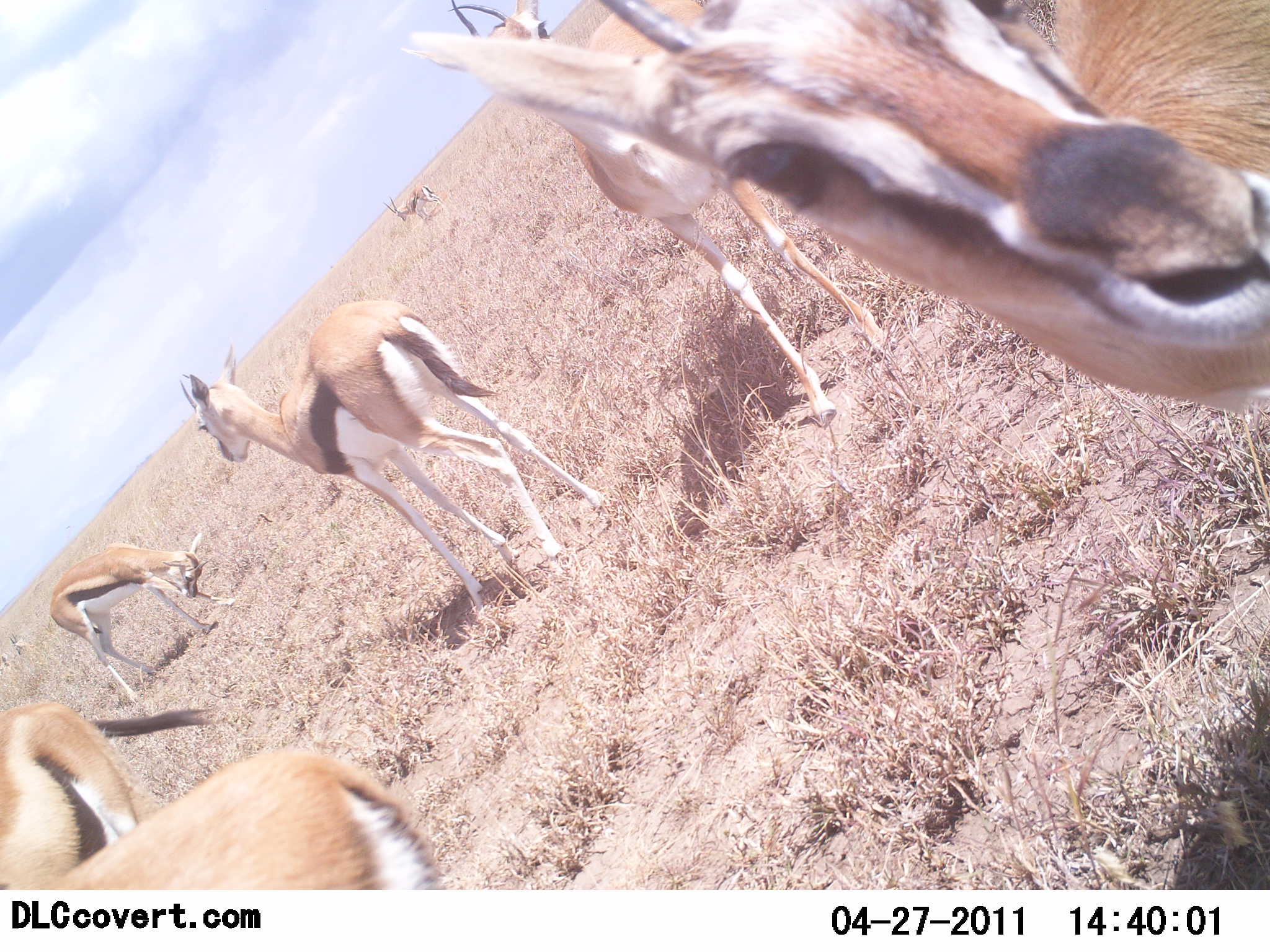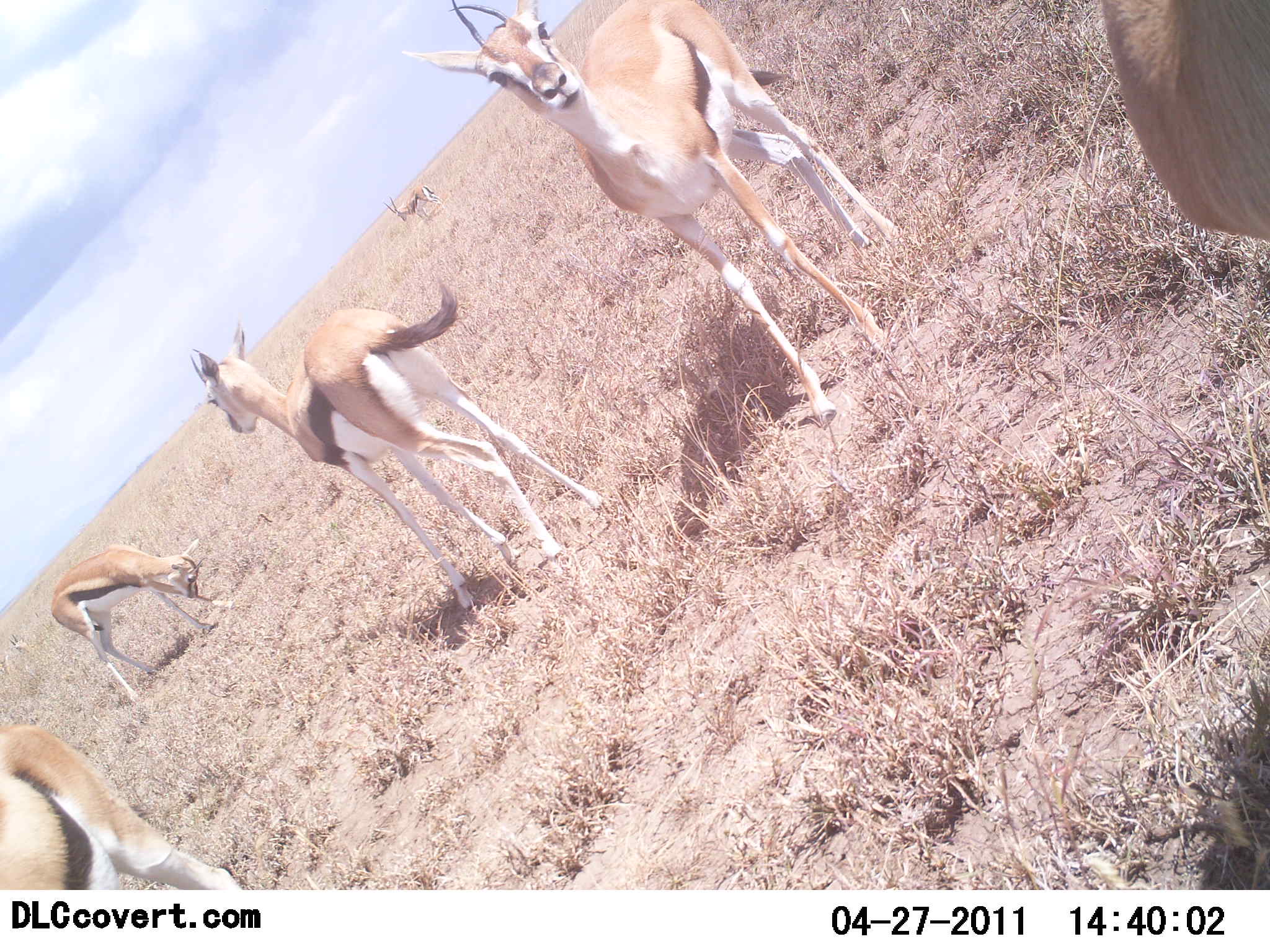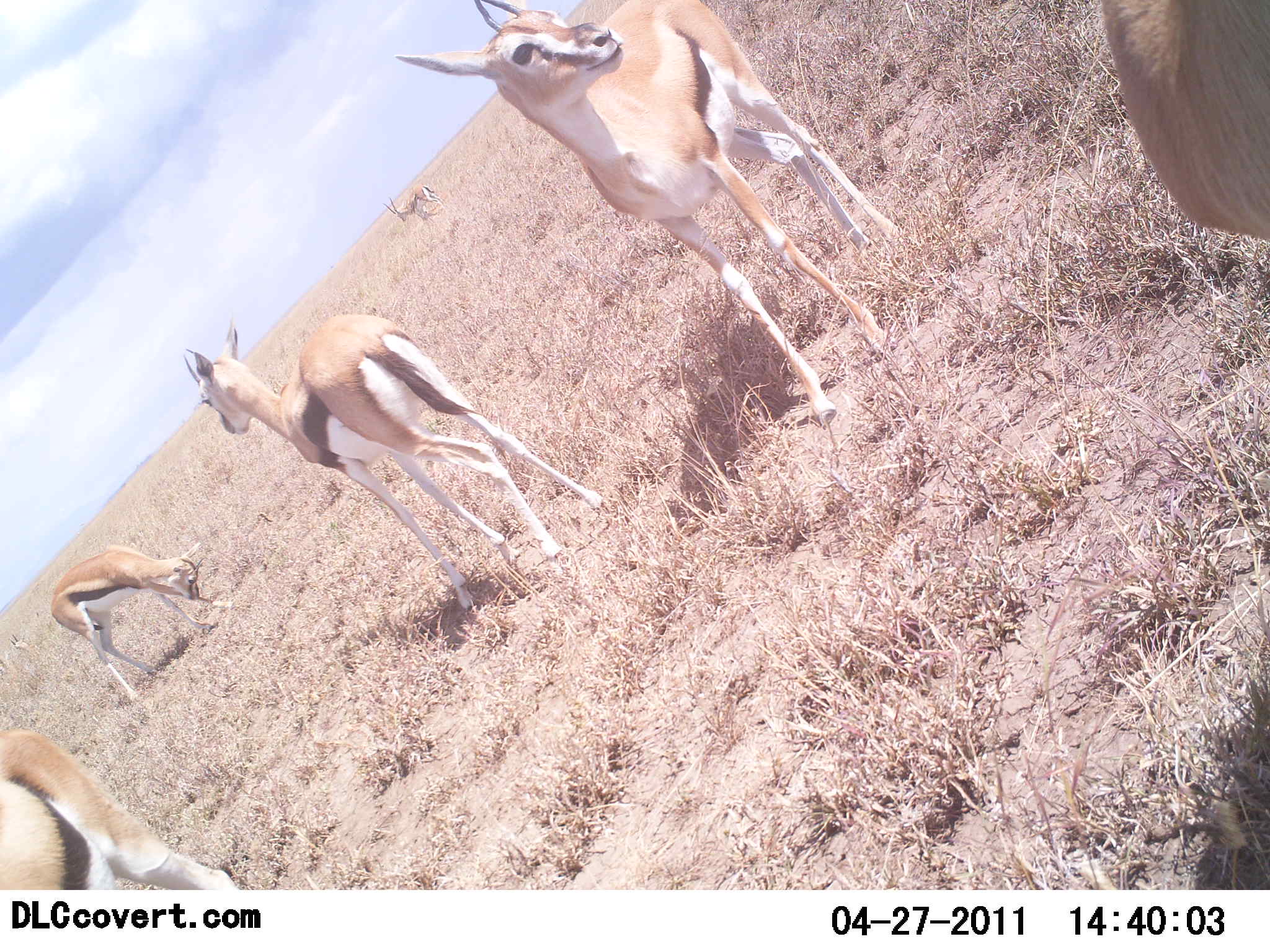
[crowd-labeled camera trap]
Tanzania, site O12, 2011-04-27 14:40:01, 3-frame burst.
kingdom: Animalia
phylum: Chordata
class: Mammalia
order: Artiodactyla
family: Bovidae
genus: Eudorcas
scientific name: Eudorcas thomsonii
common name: thomson's gazelle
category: gazellethomsons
Gazellethomsons (thomson's gazelle) (Eudorcas thomsonii), count 6. Behavior (volunteer vote fractions): standing 73%, resting 9%, moving 18%, interacting 18%. Young present (vote fraction): 0%. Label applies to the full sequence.